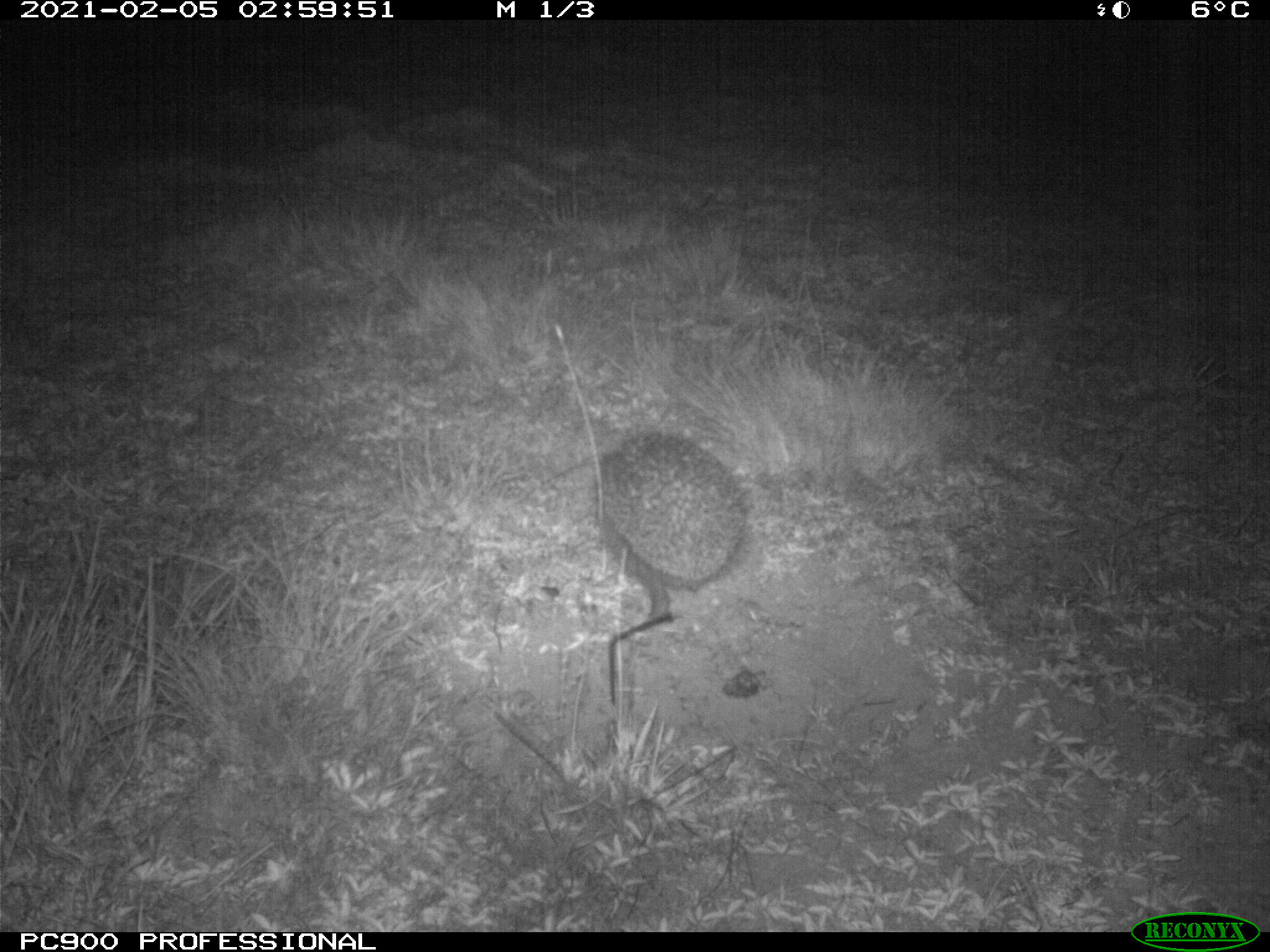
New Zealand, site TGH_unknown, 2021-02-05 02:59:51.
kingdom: Animalia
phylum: Chordata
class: Mammalia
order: Eulipotyphla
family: Erinaceidae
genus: Erinaceus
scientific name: Erinaceus europaeus europaeus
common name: european hedgehog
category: hedgehog